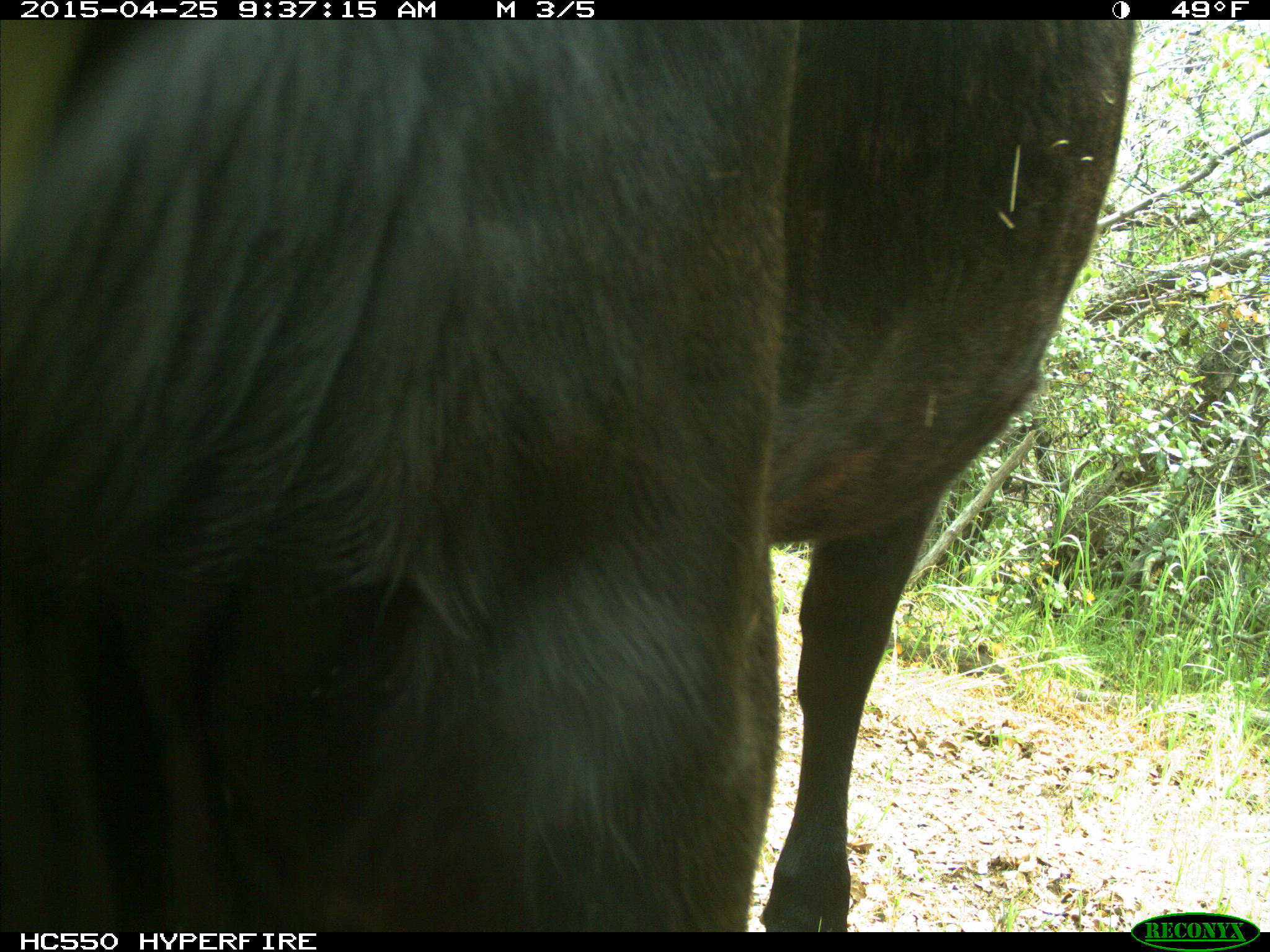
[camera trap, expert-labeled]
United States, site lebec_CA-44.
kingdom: Animalia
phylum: Chordata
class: Mammalia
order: Artiodactyla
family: Suidae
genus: Sus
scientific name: Sus scrofa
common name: wild boar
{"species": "Sus scrofa (wild boar)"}